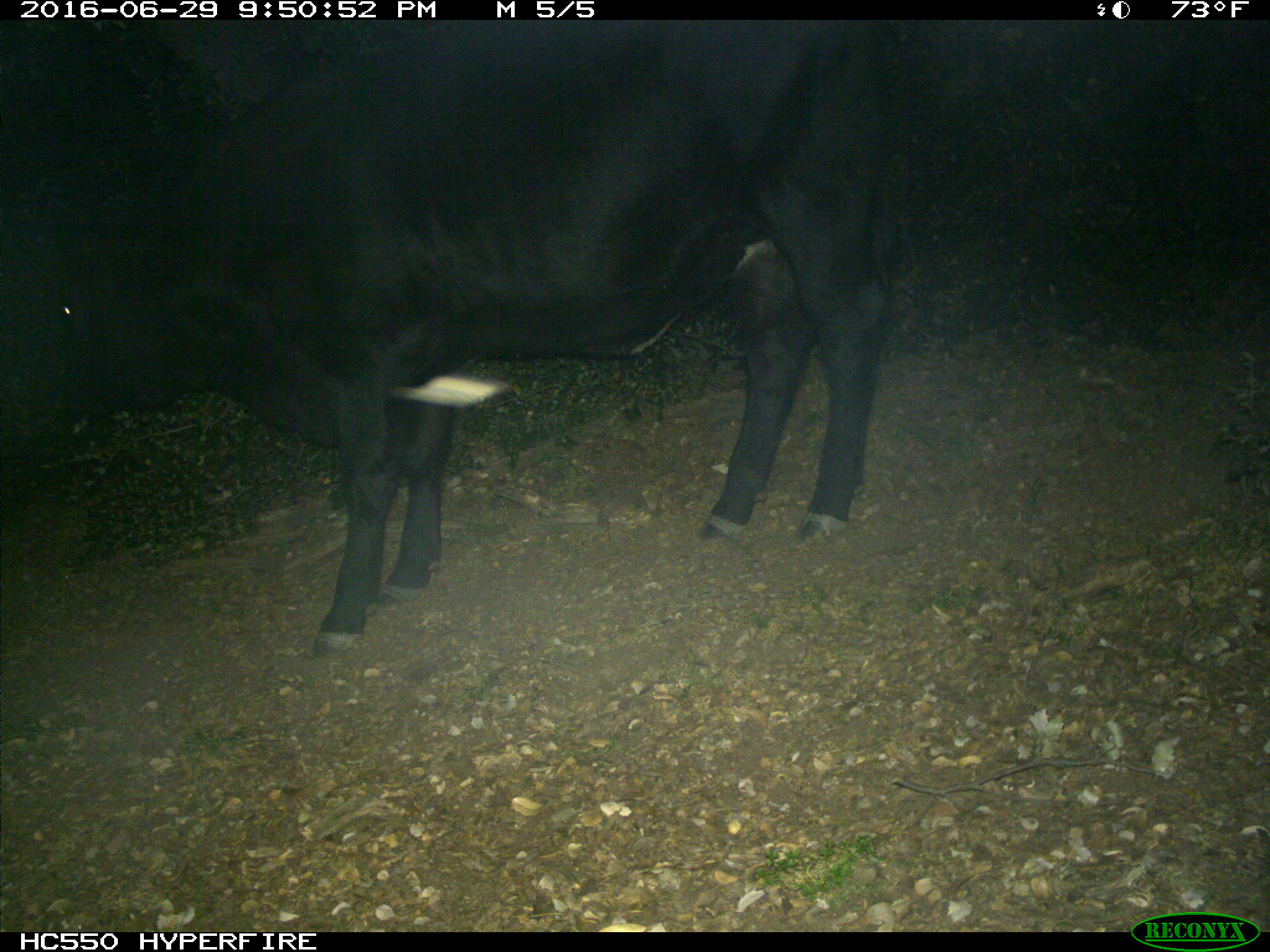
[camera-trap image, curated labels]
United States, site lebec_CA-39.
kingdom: Animalia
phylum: Chordata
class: Mammalia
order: Artiodactyla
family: Bovidae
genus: Bos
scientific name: Bos taurus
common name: domestic cow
Bos taurus (domestic cow).